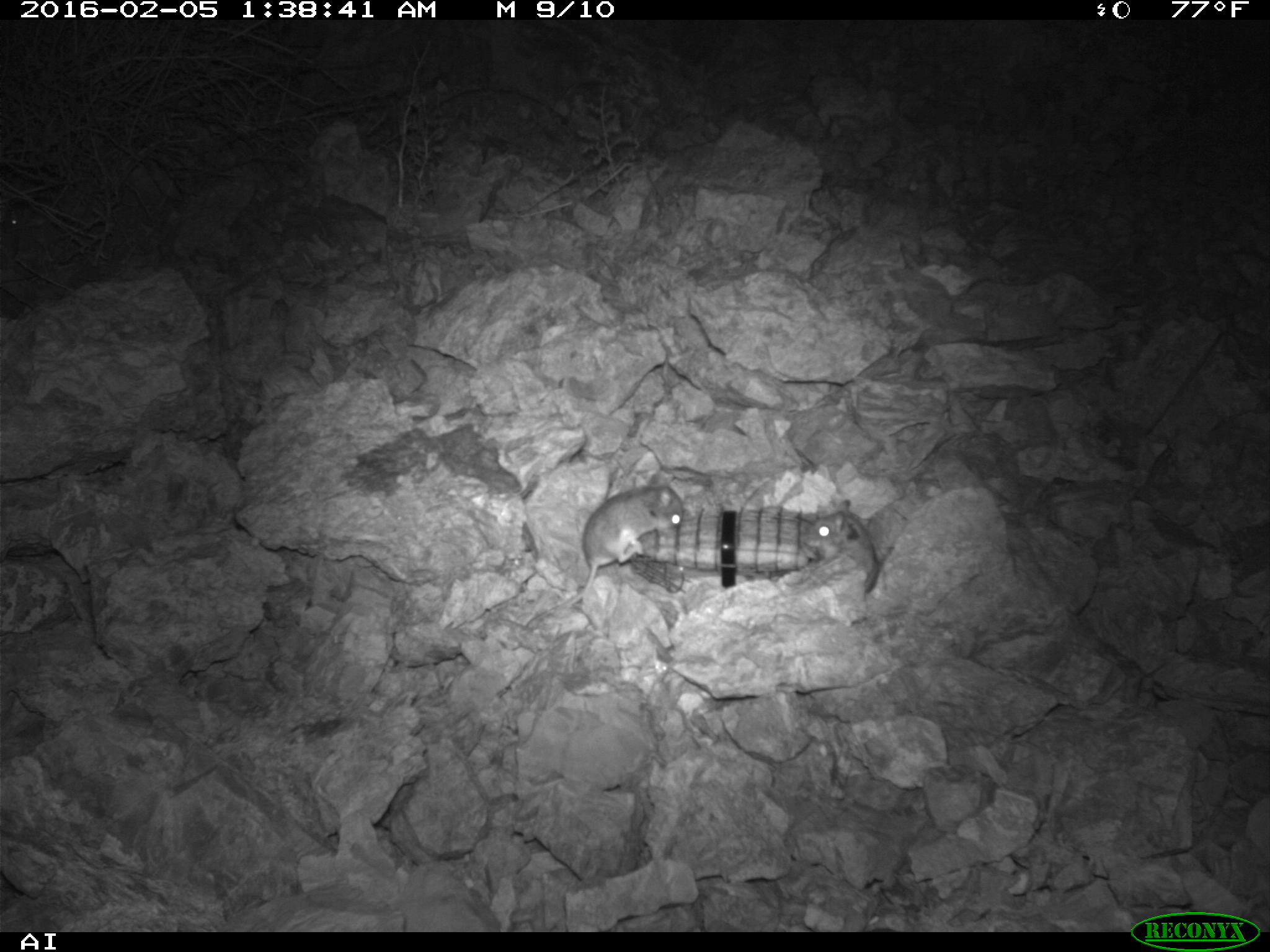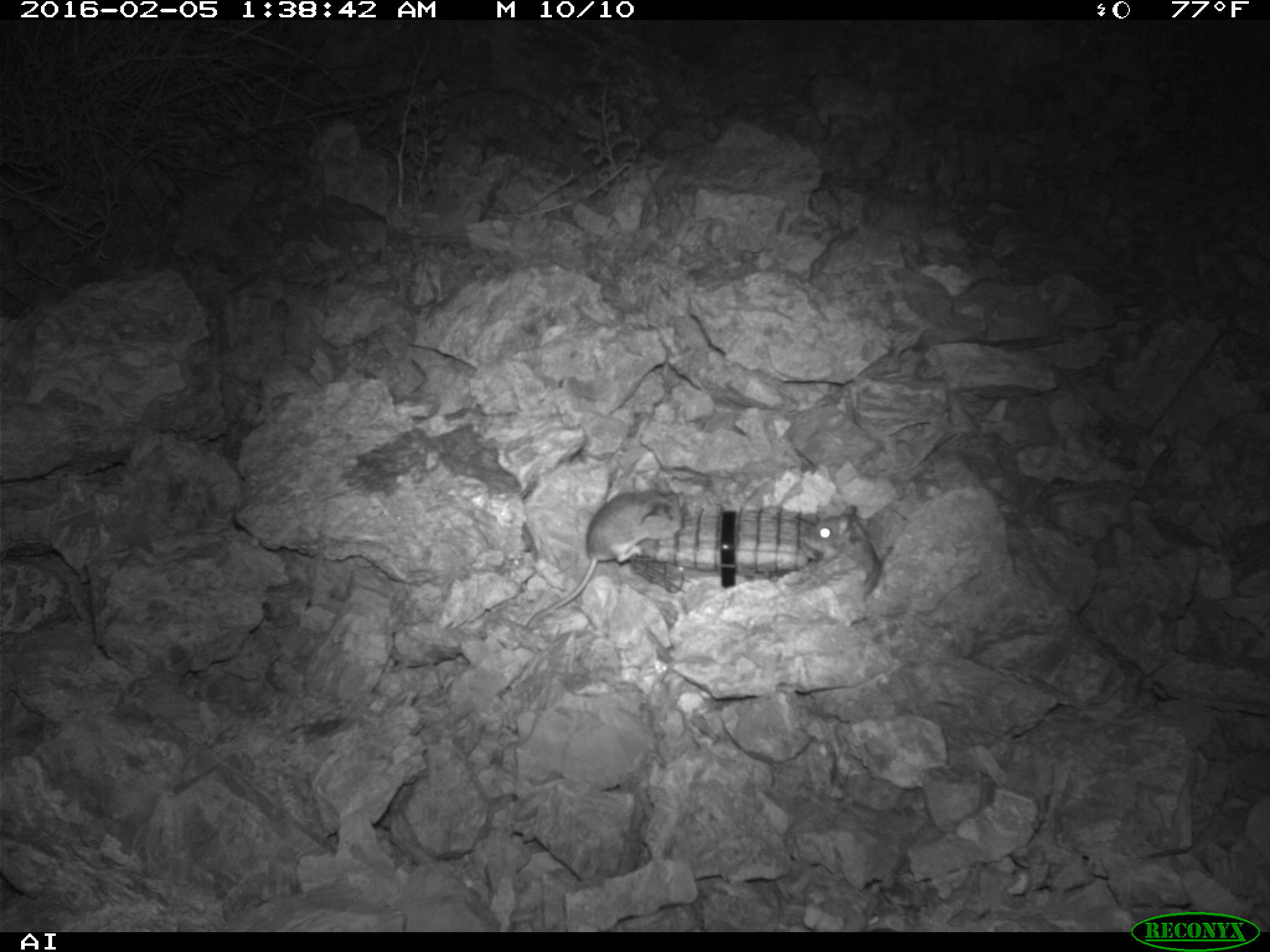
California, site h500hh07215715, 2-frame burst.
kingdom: Animalia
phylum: Chordata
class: Mammalia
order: Rodentia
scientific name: Rodentia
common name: rodent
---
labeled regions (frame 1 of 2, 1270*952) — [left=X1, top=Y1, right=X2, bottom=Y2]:
rodent: [left=526, top=474, right=683, bottom=627]; [left=801, top=500, right=879, bottom=593]; [left=0, top=196, right=61, bottom=233]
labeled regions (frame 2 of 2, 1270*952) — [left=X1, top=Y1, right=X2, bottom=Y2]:
rodent: [left=528, top=489, right=686, bottom=626]; [left=801, top=504, right=886, bottom=601]